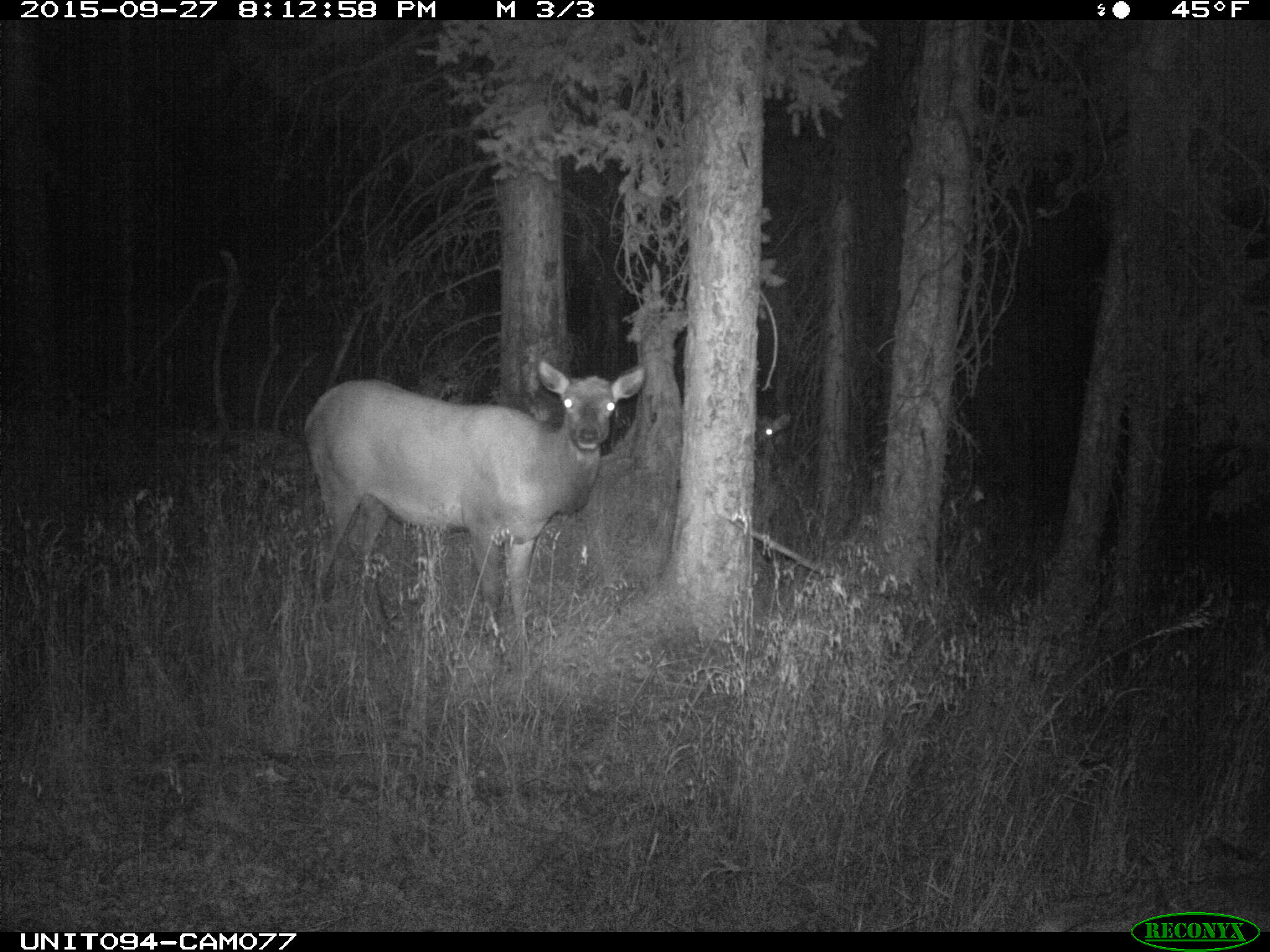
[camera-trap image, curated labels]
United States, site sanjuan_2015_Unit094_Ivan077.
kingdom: Animalia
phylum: Chordata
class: Mammalia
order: Artiodactyla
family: Cervidae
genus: Cervus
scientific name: Cervus elaphus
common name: red deer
Cervus elaphus (red deer).